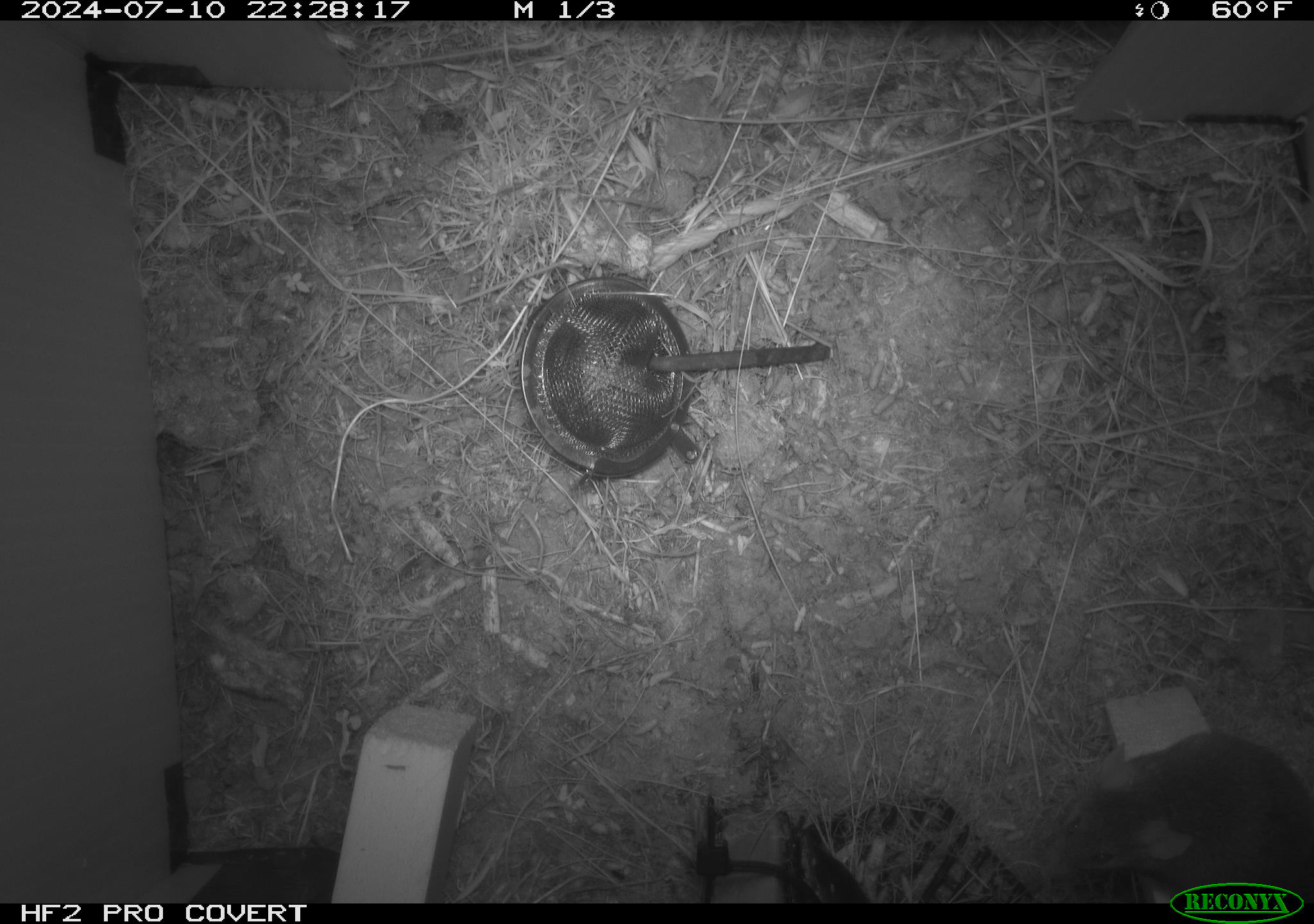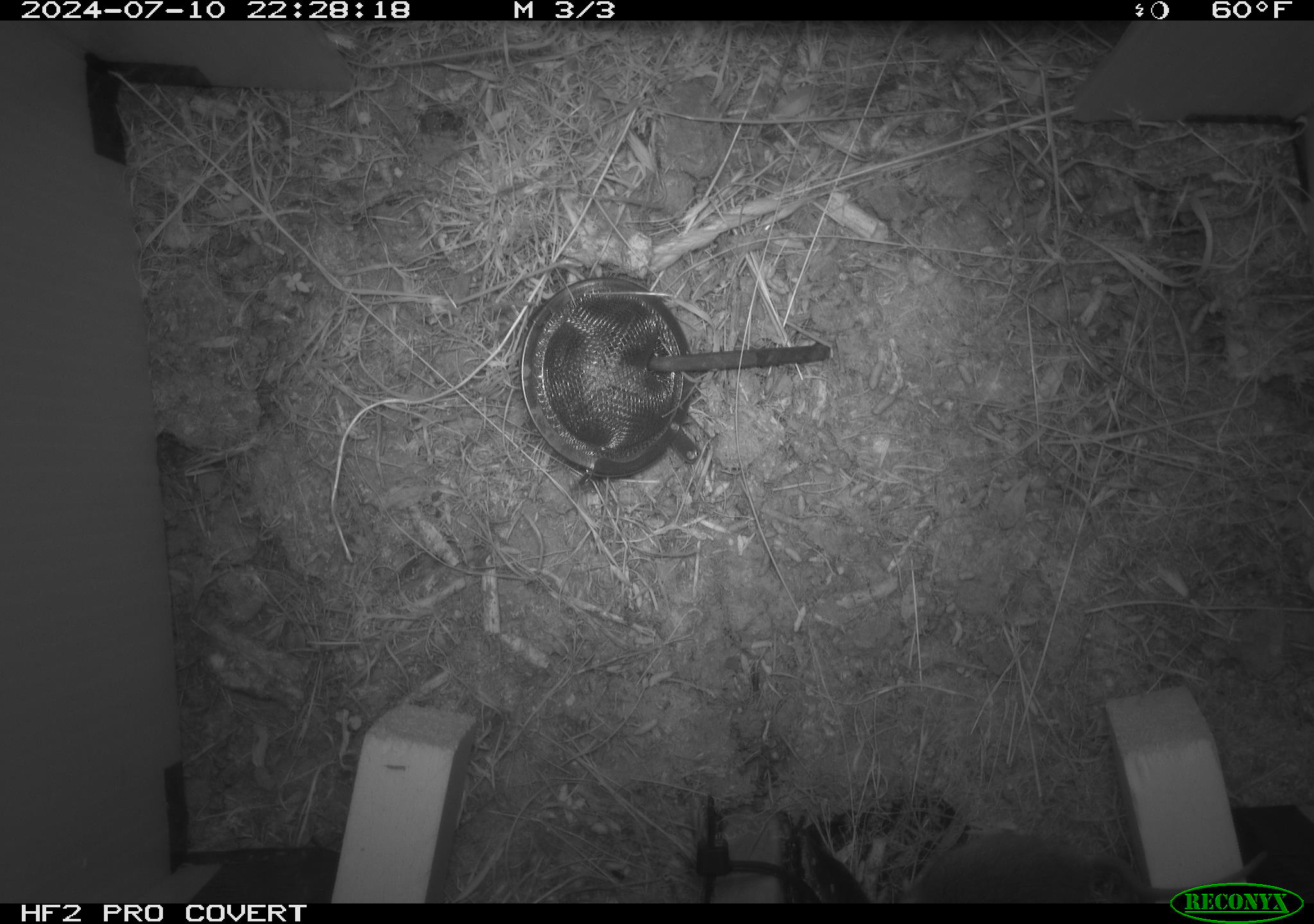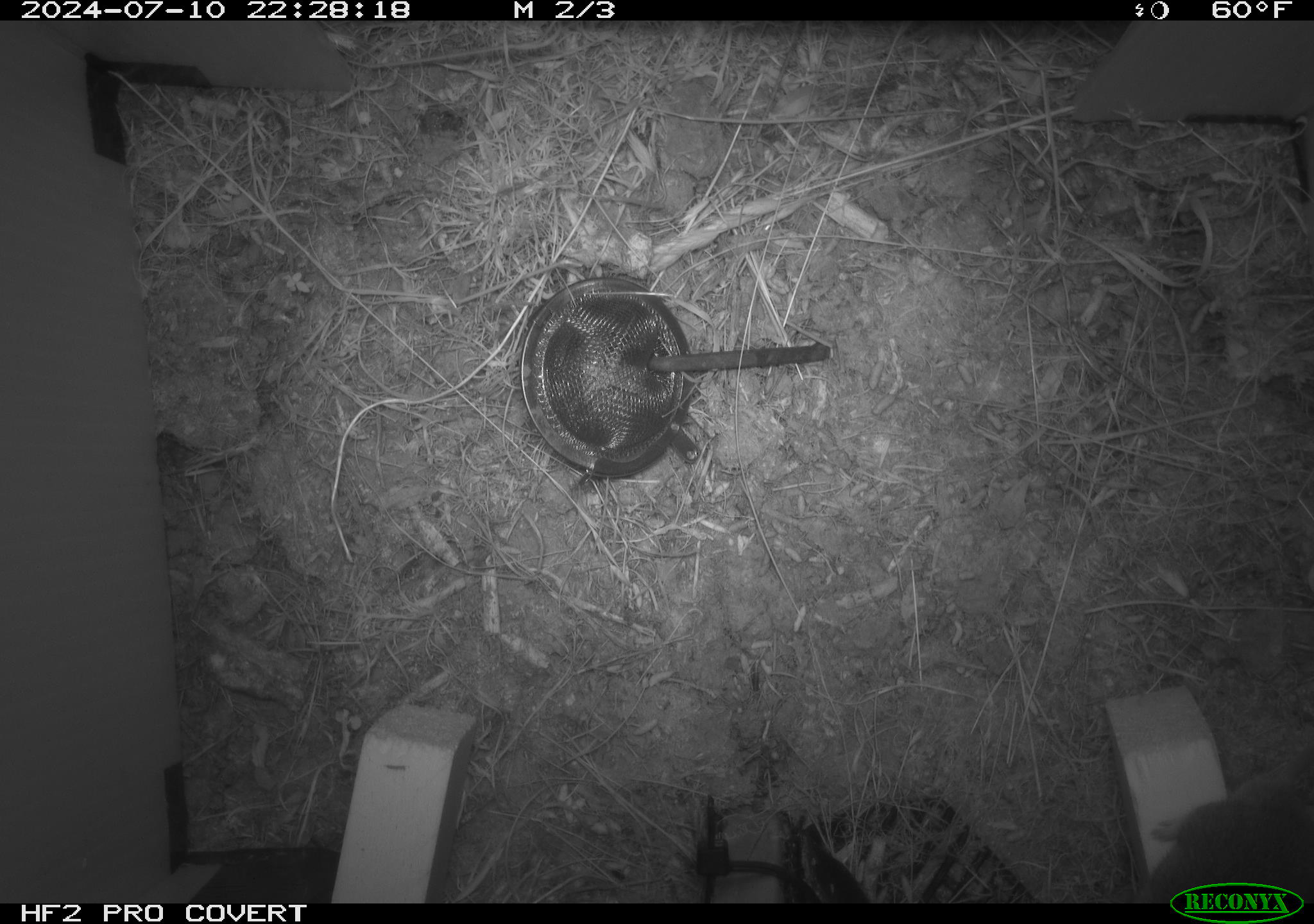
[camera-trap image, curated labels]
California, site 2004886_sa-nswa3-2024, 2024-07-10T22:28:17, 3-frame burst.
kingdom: Animalia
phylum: Chordata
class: Mammalia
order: Rodentia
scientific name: Rodentia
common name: rodent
Rodent (Rodentia).